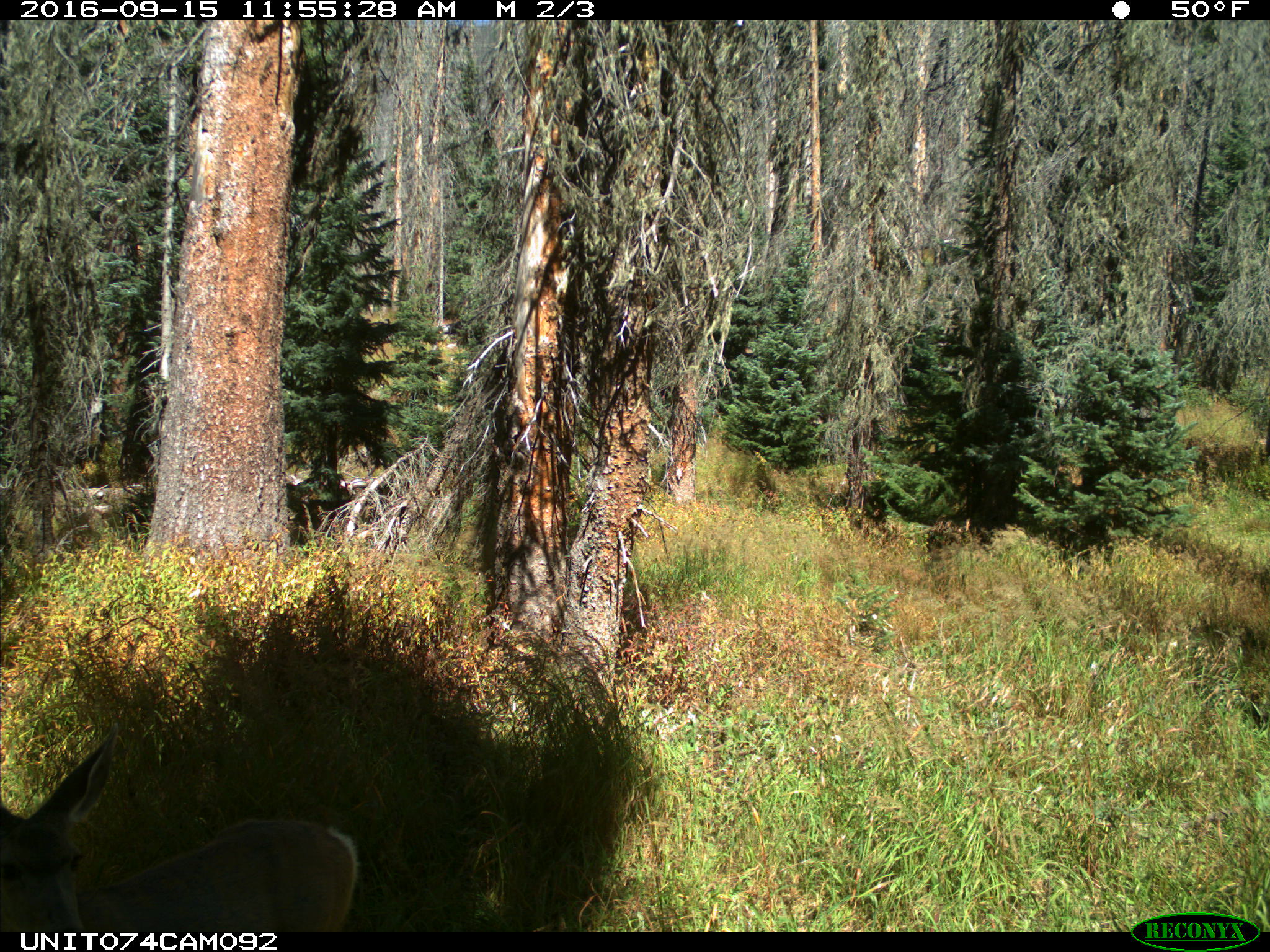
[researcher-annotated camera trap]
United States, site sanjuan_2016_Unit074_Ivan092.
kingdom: Animalia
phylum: Chordata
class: Mammalia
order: Artiodactyla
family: Cervidae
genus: Odocoileus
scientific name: Odocoileus hemionus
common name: mule deer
Odocoileus hemionus (mule deer).